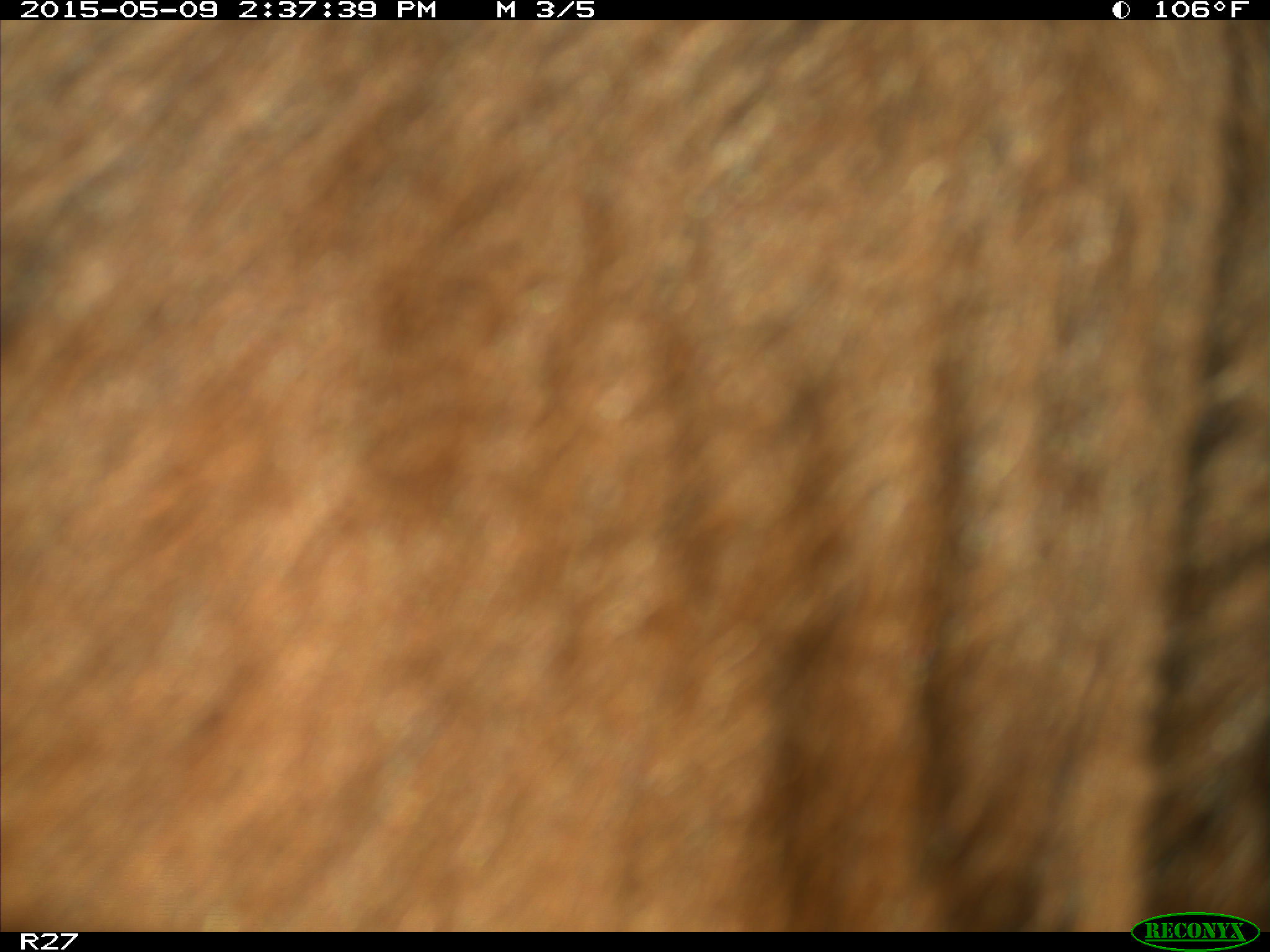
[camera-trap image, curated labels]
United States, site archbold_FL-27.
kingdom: Animalia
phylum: Chordata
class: Mammalia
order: Artiodactyla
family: Bovidae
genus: Bos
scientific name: Bos taurus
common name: domestic cow